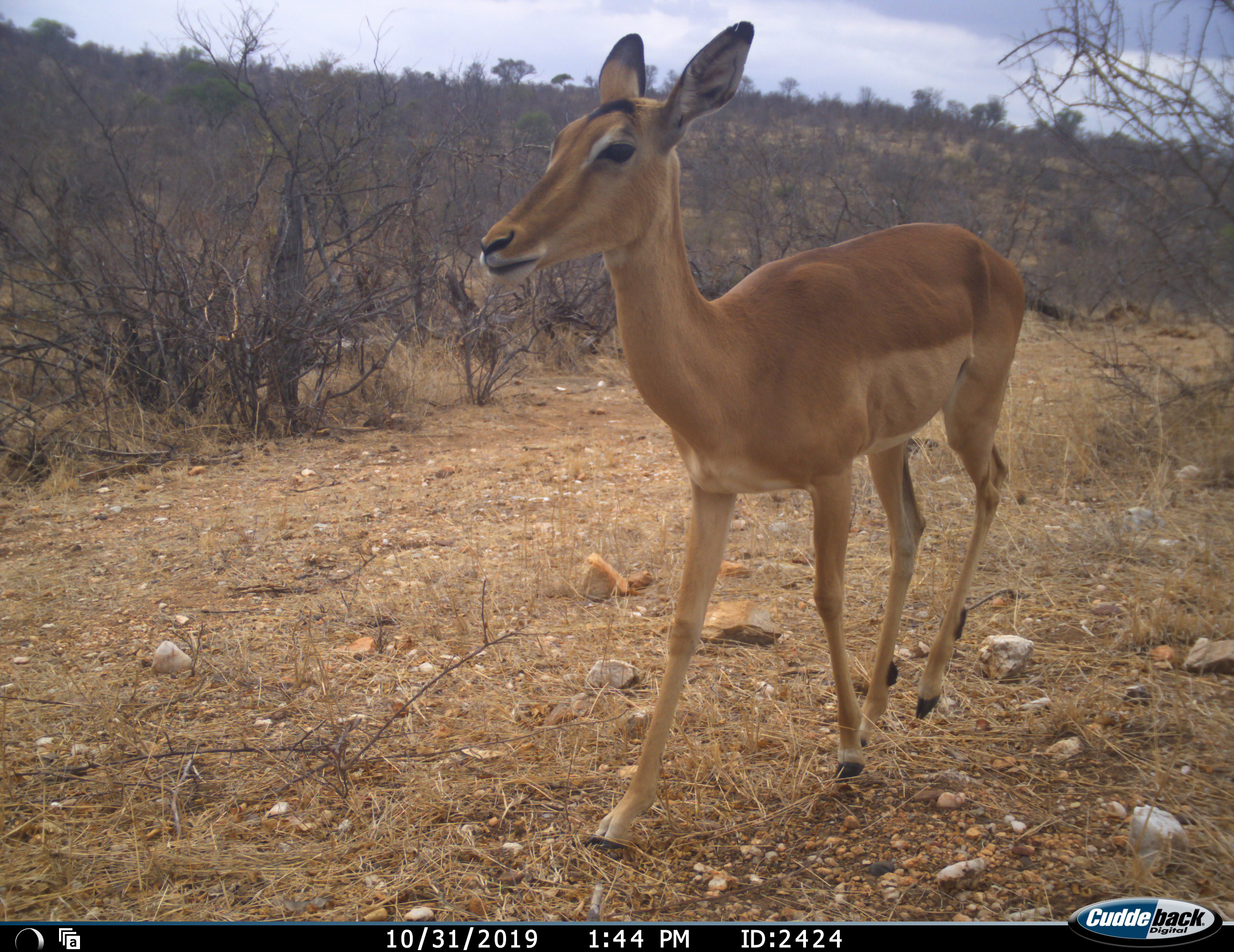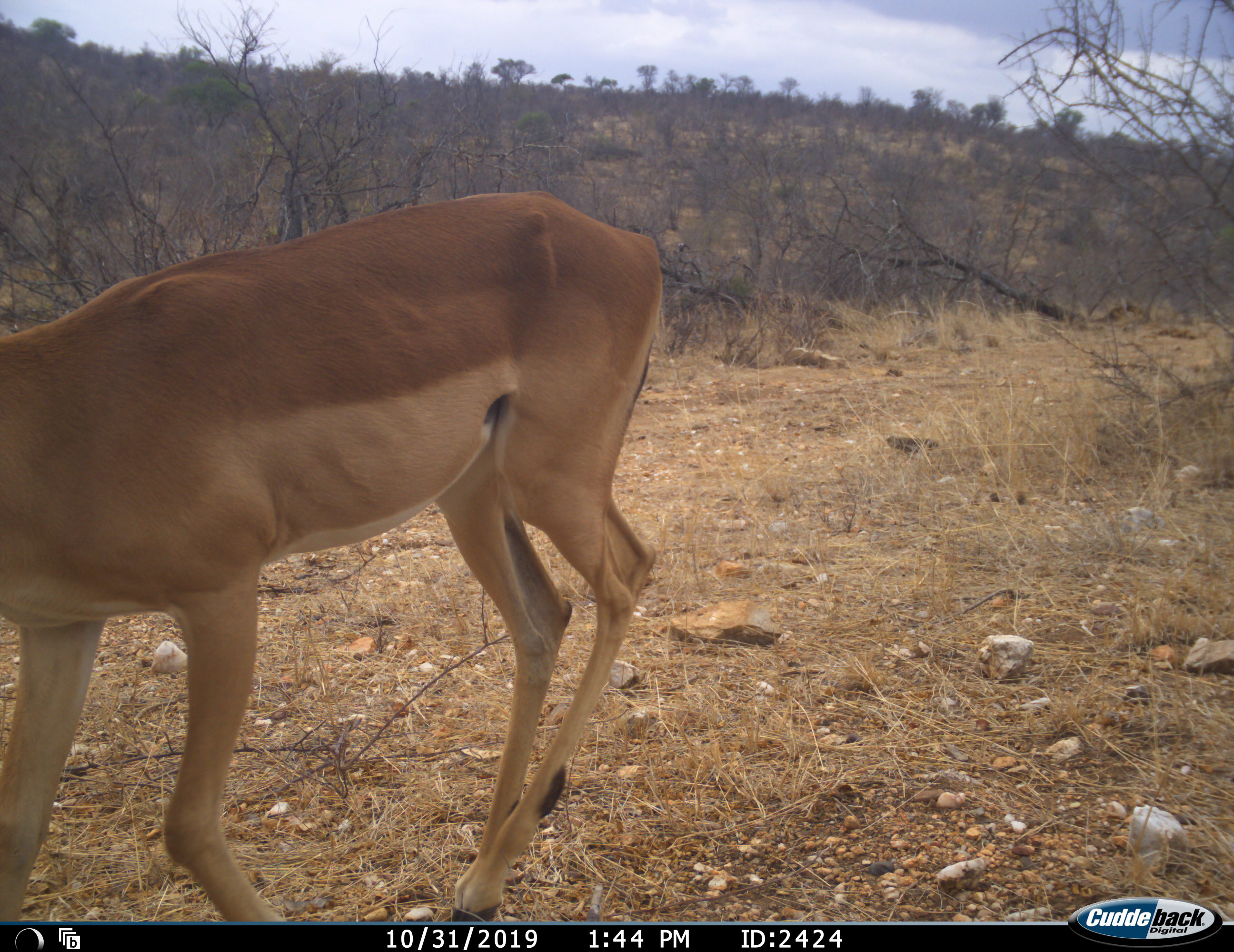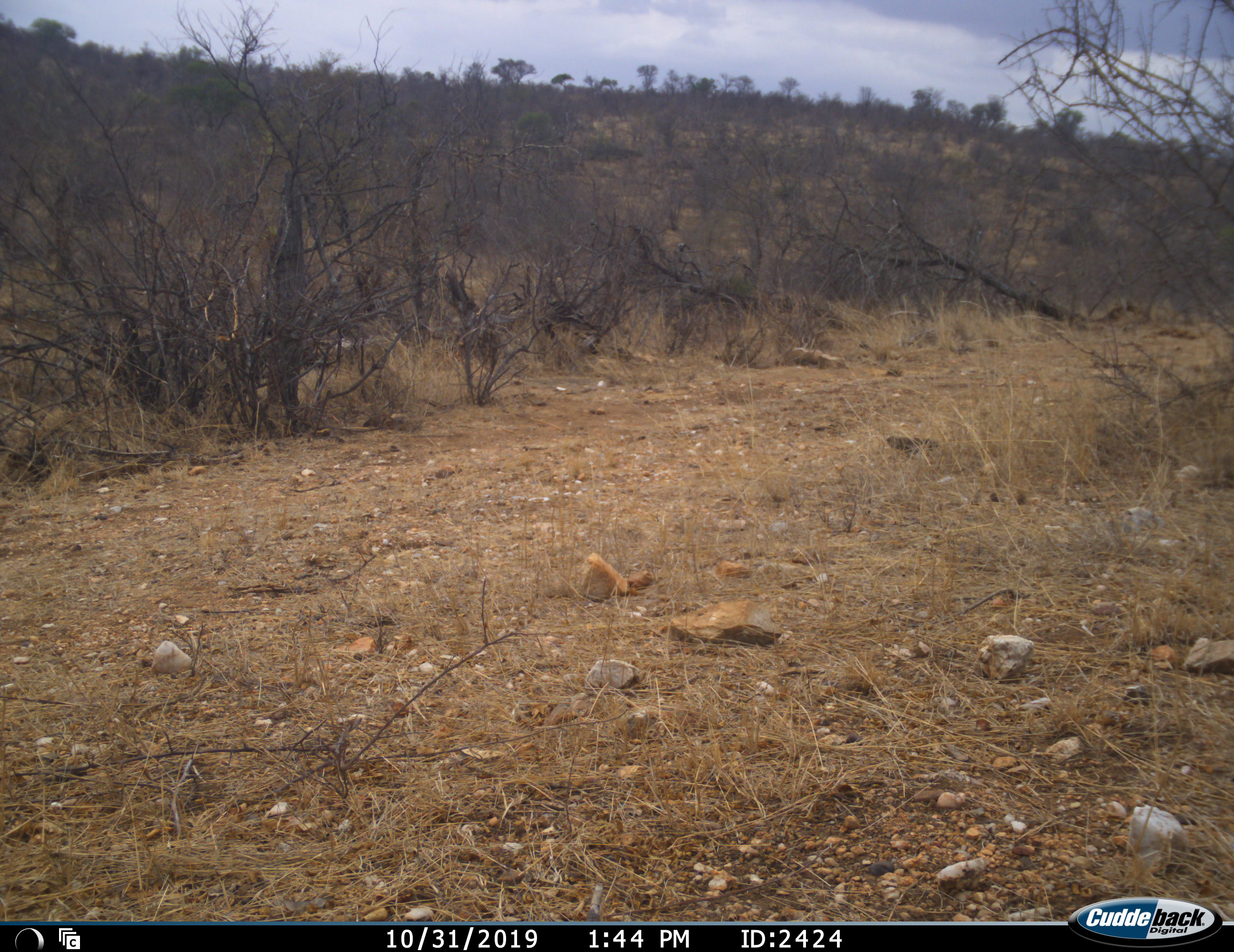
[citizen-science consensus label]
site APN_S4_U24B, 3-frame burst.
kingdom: Animalia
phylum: Chordata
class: Mammalia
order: Artiodactyla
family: Bovidae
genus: Aepyceros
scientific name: Aepyceros melampus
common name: impala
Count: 1.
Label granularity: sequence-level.